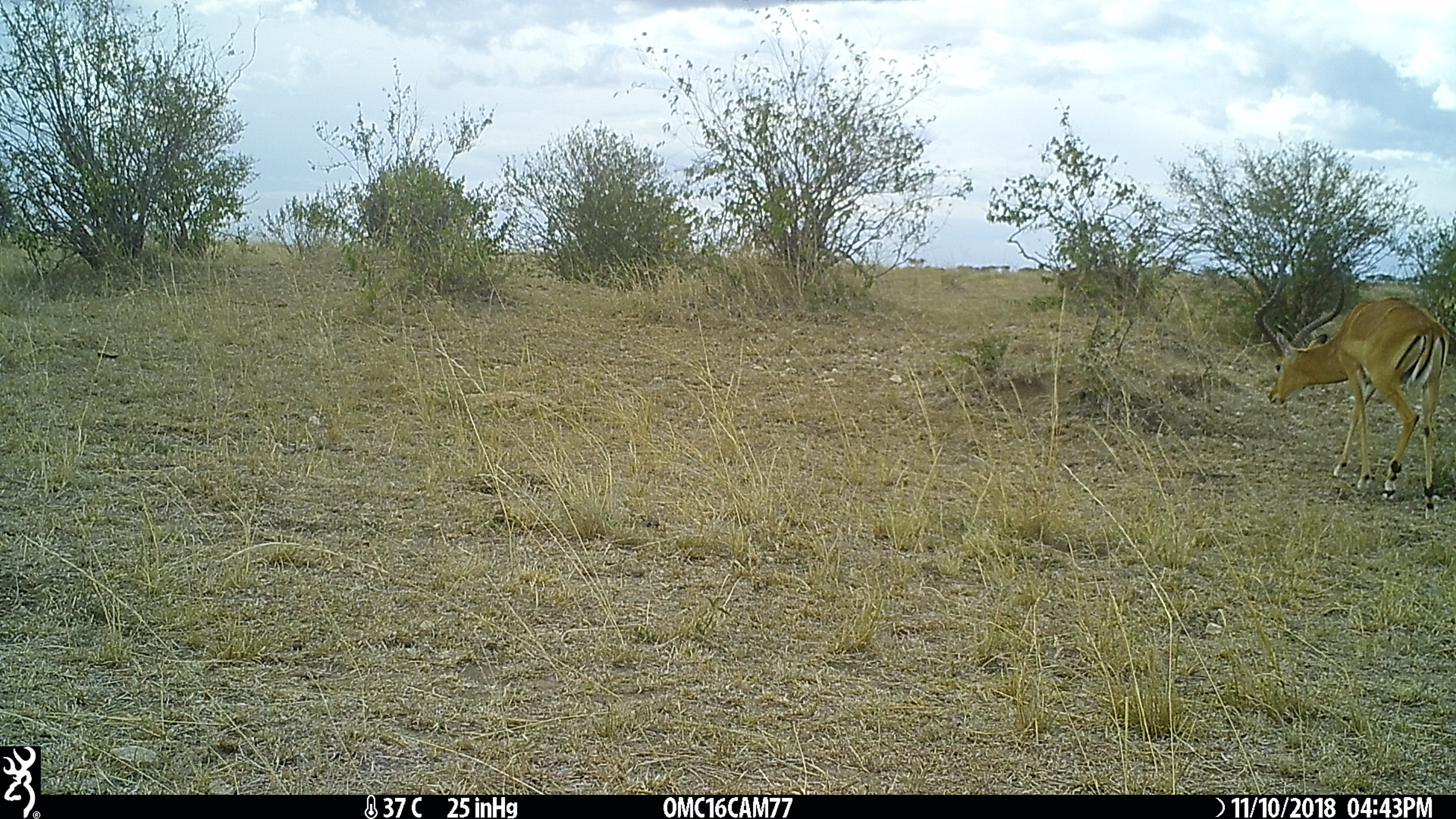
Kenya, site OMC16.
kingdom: Animalia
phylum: Chordata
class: Mammalia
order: Artiodactyla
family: Bovidae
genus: Aepyceros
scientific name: Aepyceros melampus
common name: impala